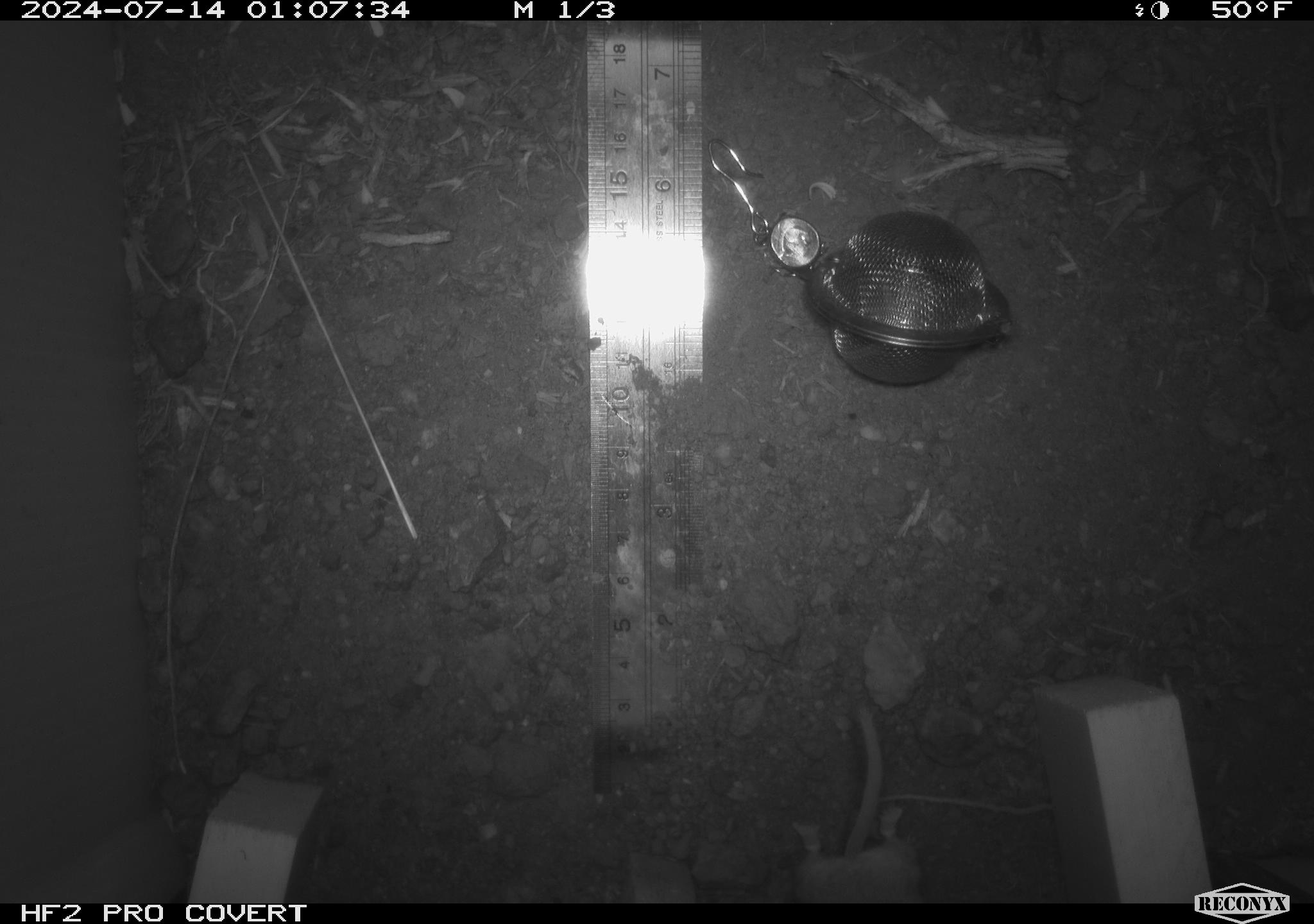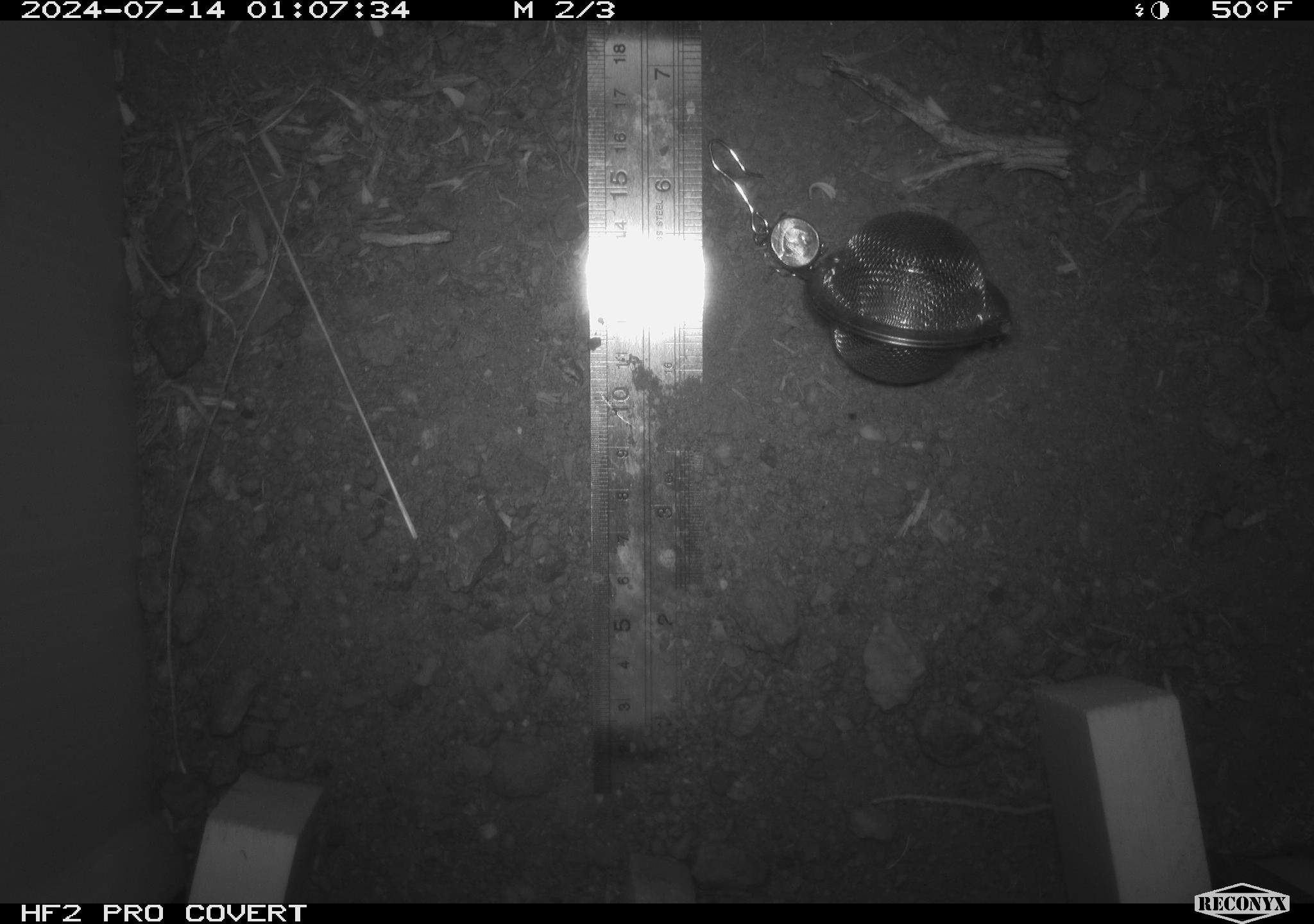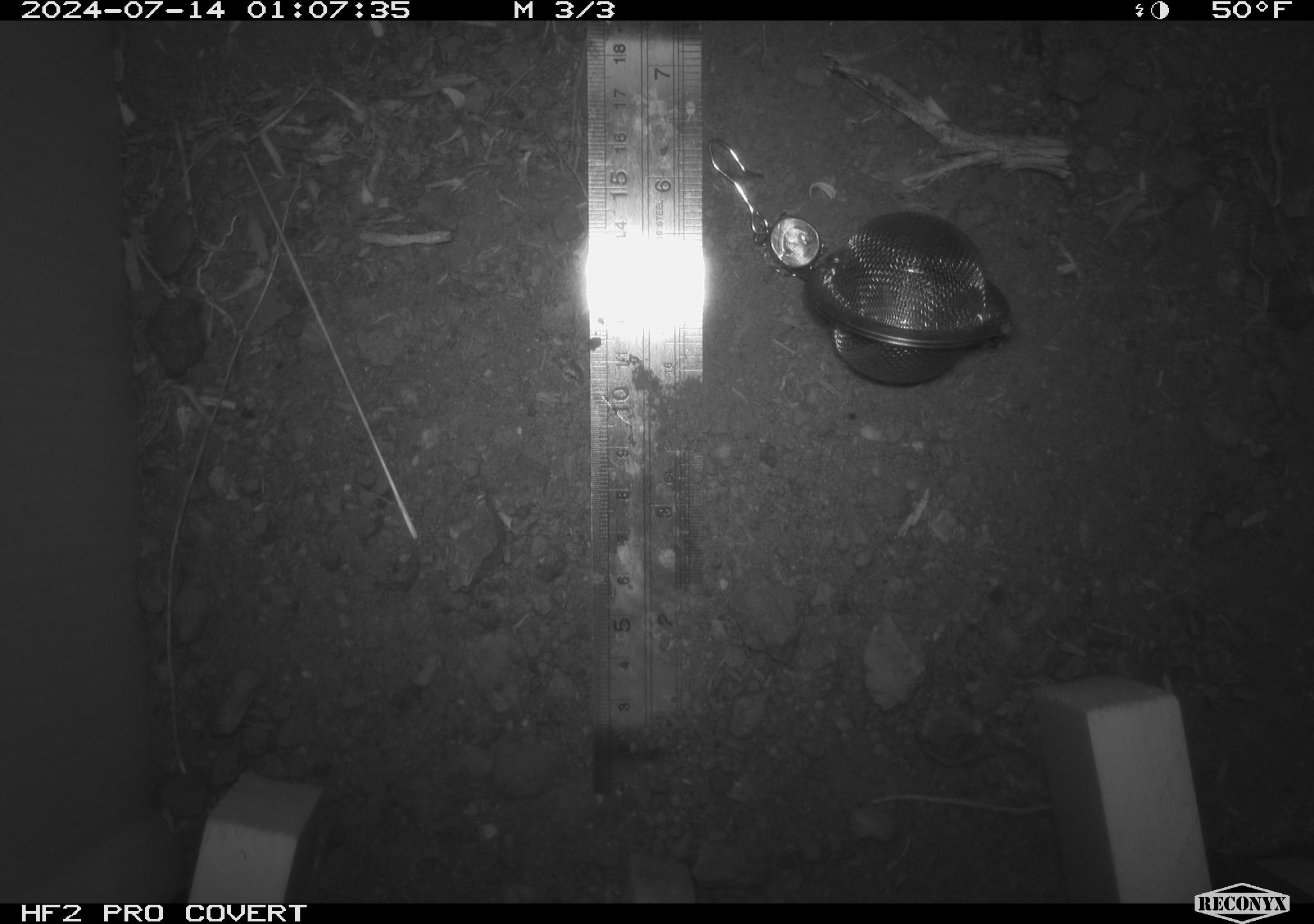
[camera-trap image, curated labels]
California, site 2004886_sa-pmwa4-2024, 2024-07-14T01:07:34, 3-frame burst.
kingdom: Animalia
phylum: Chordata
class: Mammalia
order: Eulipotyphla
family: Soricidae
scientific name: Soricidae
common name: shrews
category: soricidae family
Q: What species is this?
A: Soricidae family (shrews) (Soricidae).